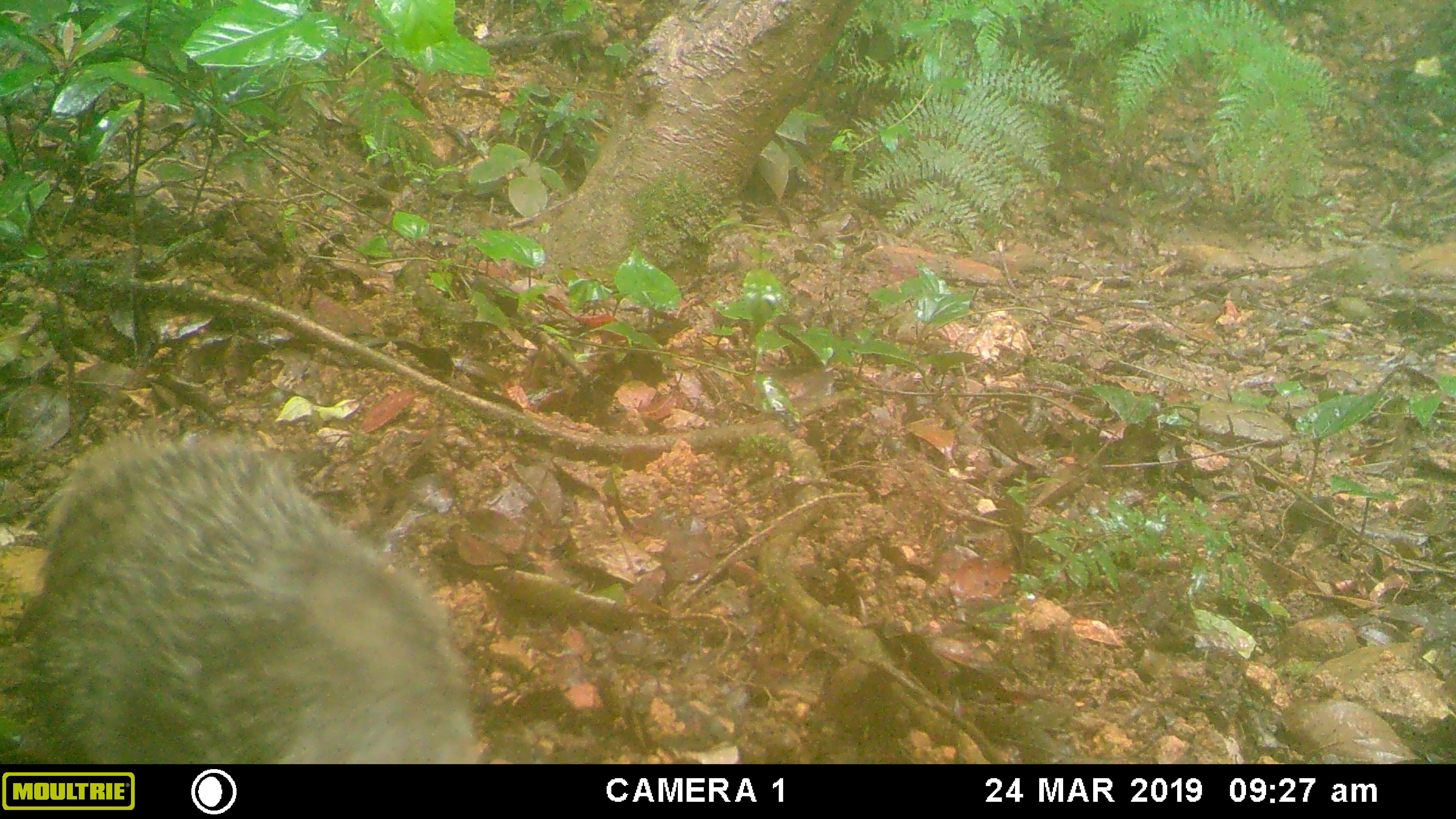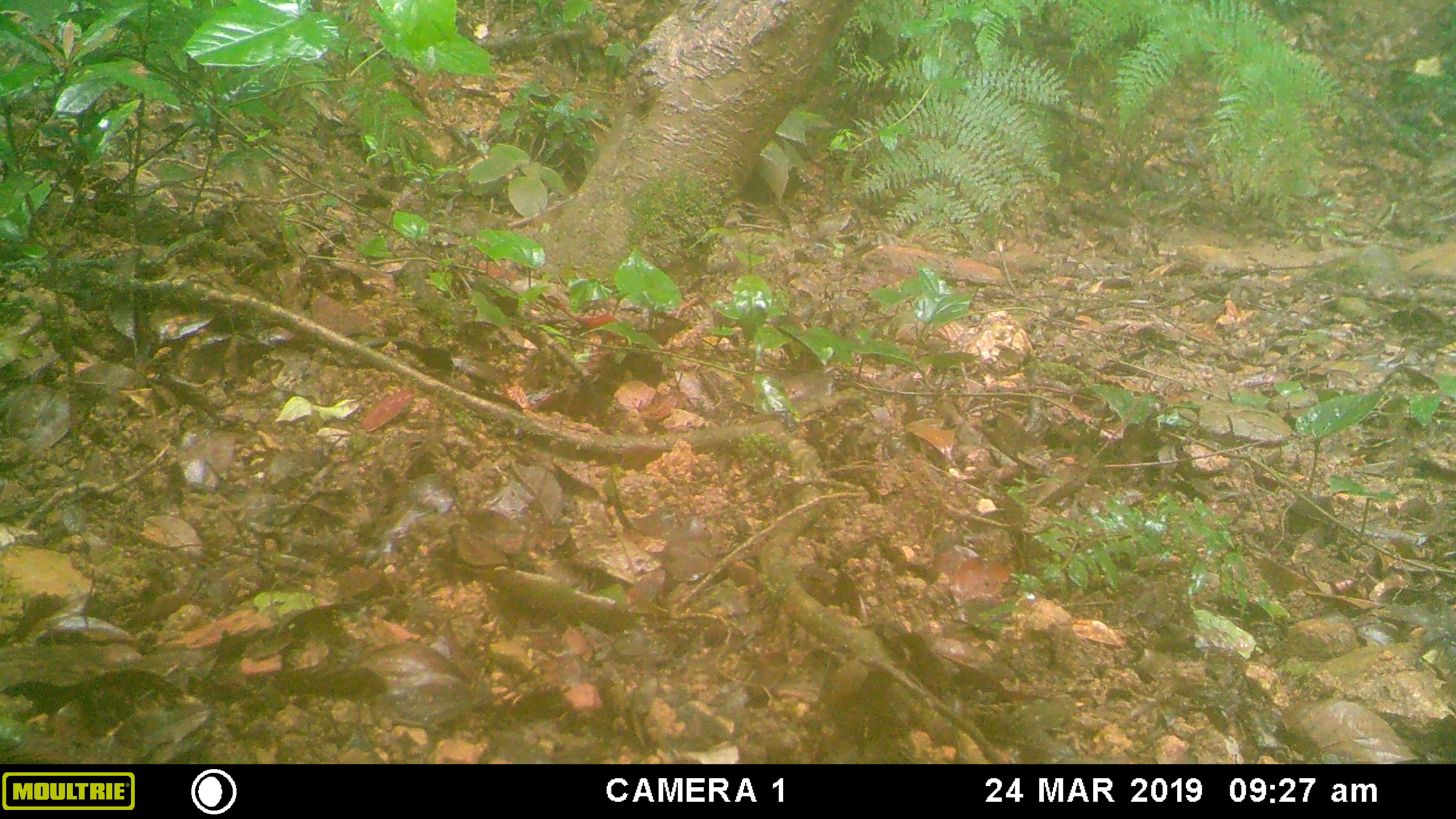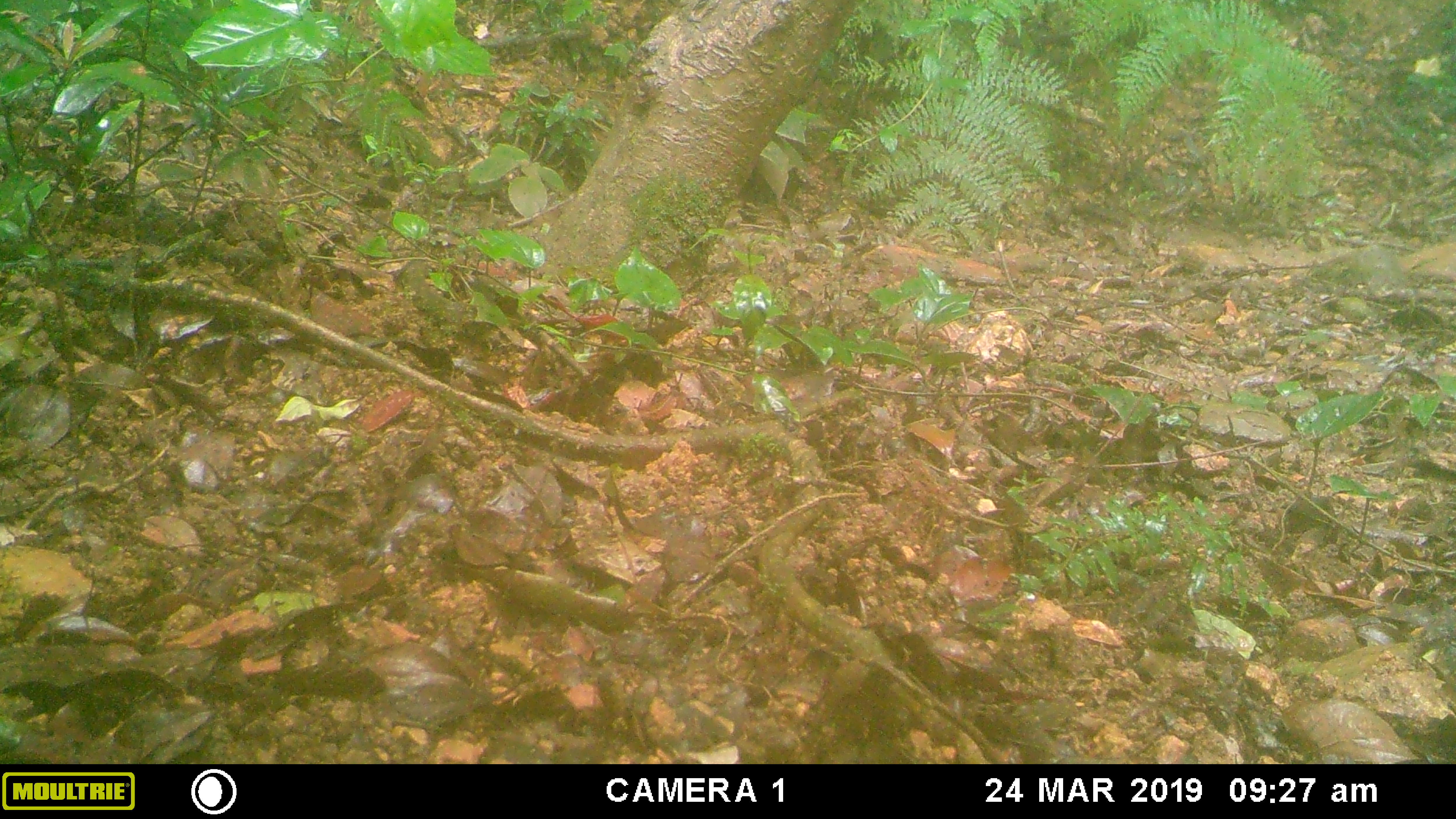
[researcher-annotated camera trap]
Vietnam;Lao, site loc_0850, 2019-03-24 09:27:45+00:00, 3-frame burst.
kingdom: Animalia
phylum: Chordata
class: Mammalia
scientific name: Mammalia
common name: mammal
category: unidentified small mammal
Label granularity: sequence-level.